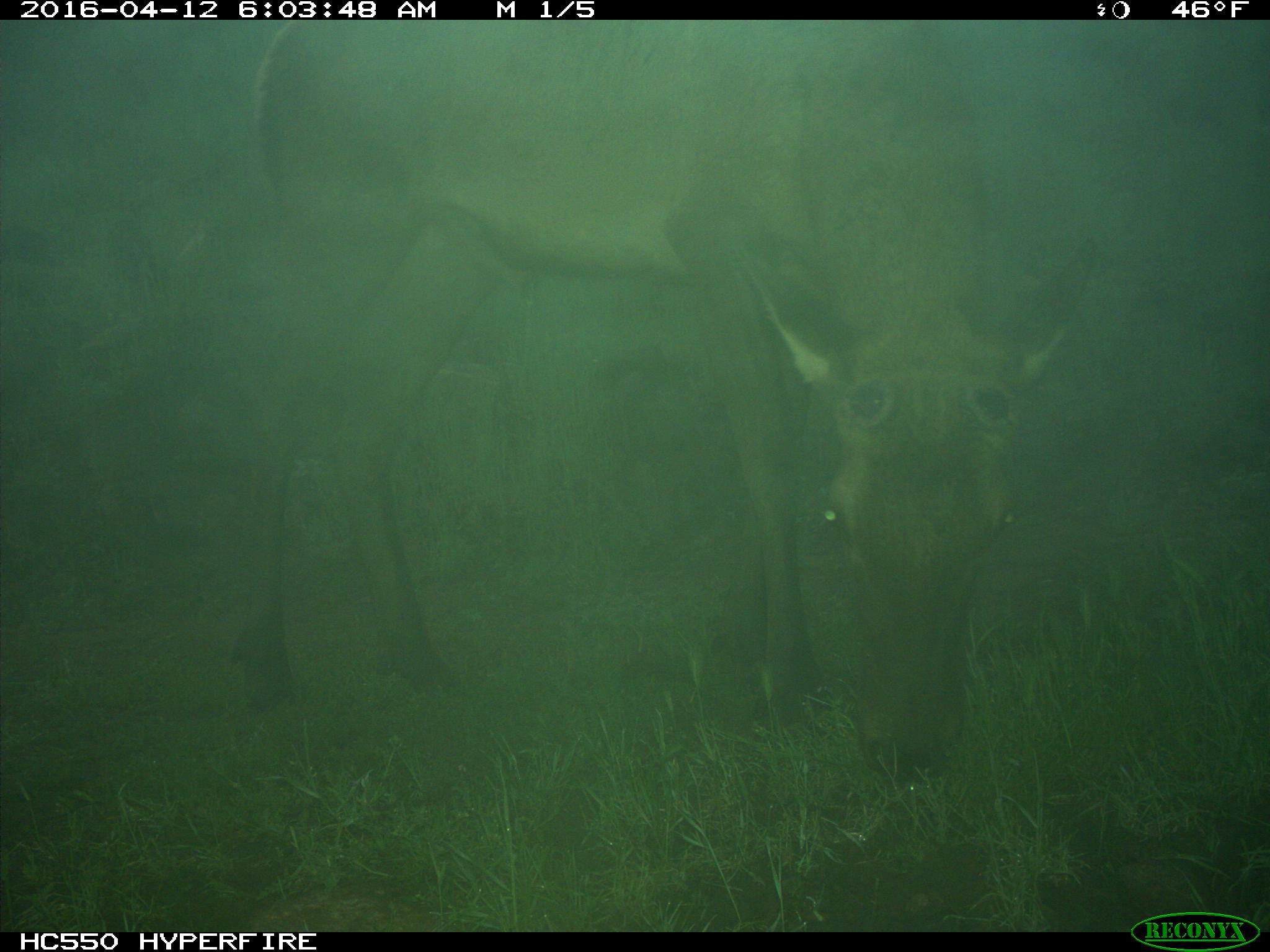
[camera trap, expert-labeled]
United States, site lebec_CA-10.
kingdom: Animalia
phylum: Chordata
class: Mammalia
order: Artiodactyla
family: Cervidae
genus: Cervus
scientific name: Cervus canadensis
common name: elk